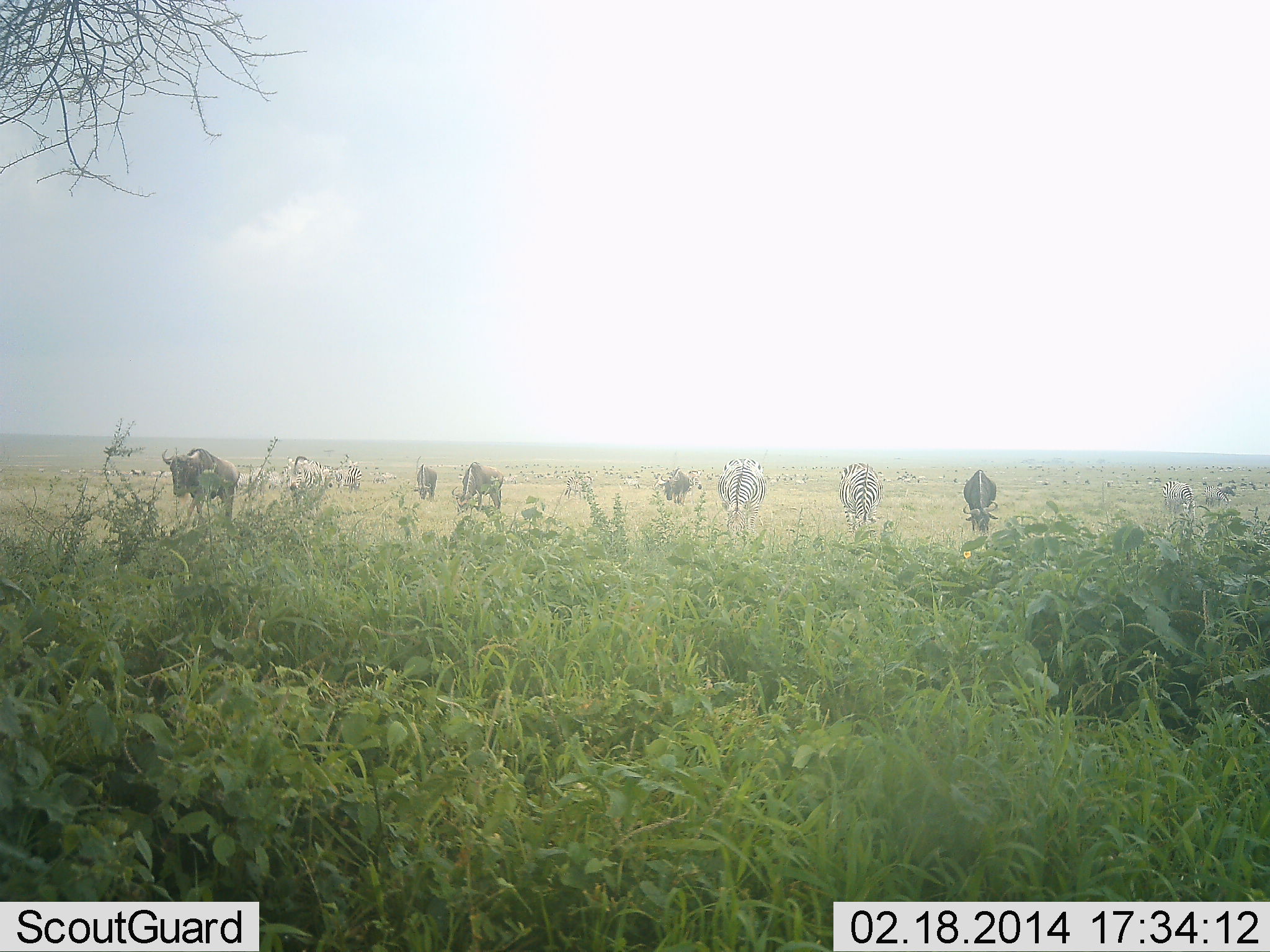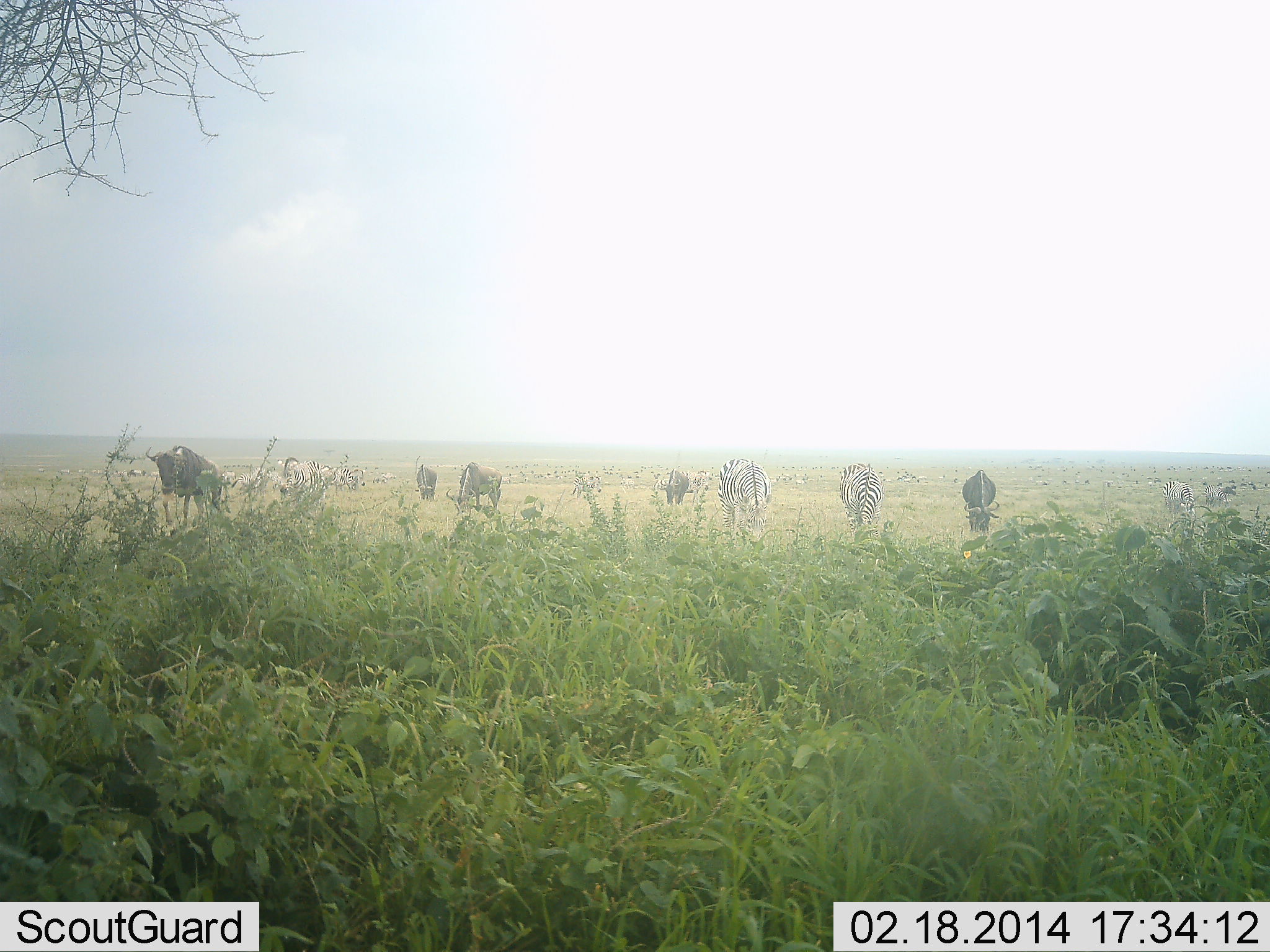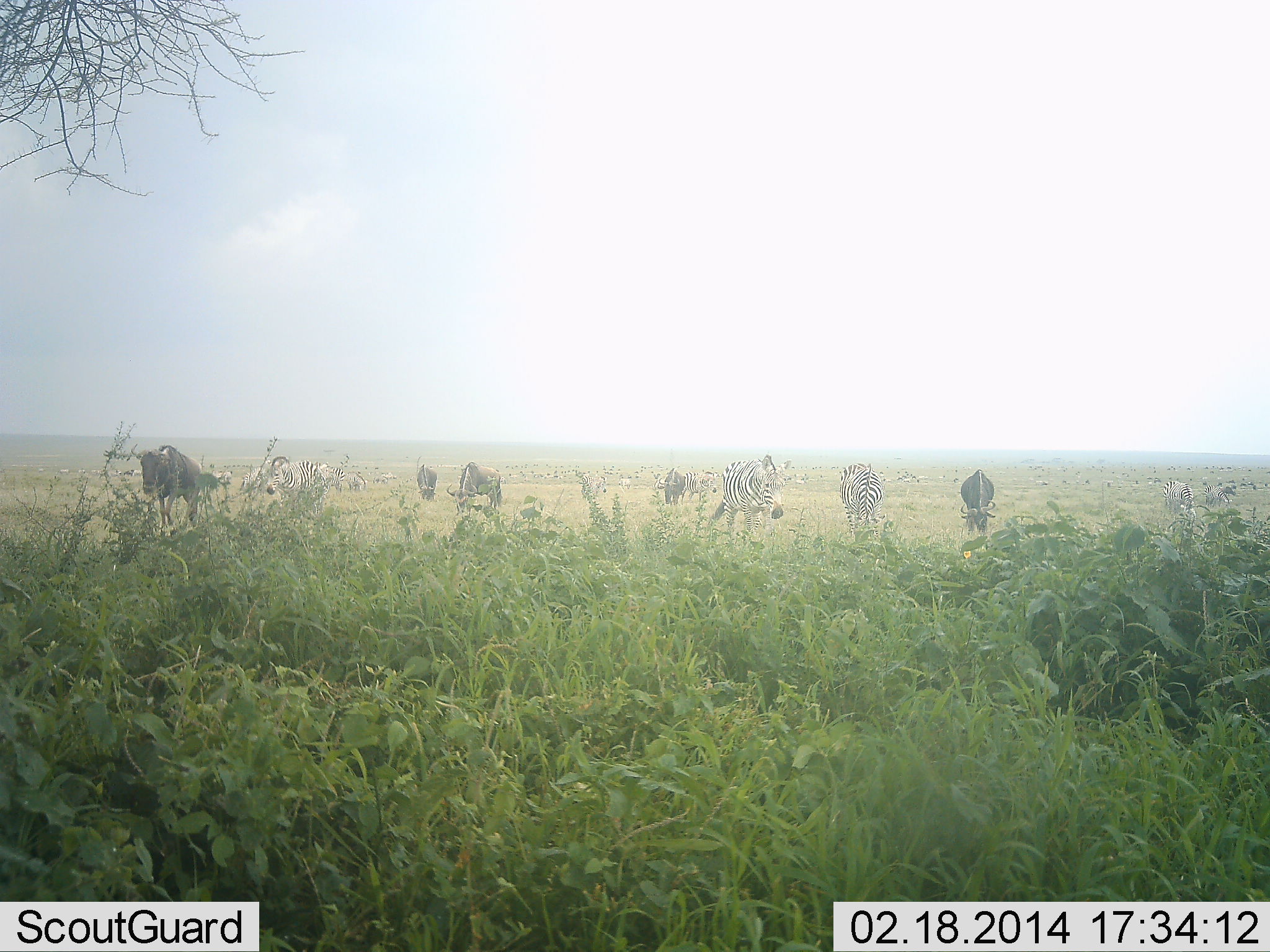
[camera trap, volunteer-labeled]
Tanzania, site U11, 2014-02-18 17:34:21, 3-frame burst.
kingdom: Animalia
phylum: Chordata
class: Mammalia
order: Artiodactyla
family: Bovidae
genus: Connochaetes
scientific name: Connochaetes taurinus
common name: blue wildebeest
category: wildebeest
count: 6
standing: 30%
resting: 0%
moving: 30%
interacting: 0%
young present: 0%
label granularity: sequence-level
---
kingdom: Animalia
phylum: Chordata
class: Mammalia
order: Perissodactyla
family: Equidae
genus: Equus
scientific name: Equus quagga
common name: plains zebra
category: zebra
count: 2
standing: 40%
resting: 0%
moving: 20%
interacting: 0%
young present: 0%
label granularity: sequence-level